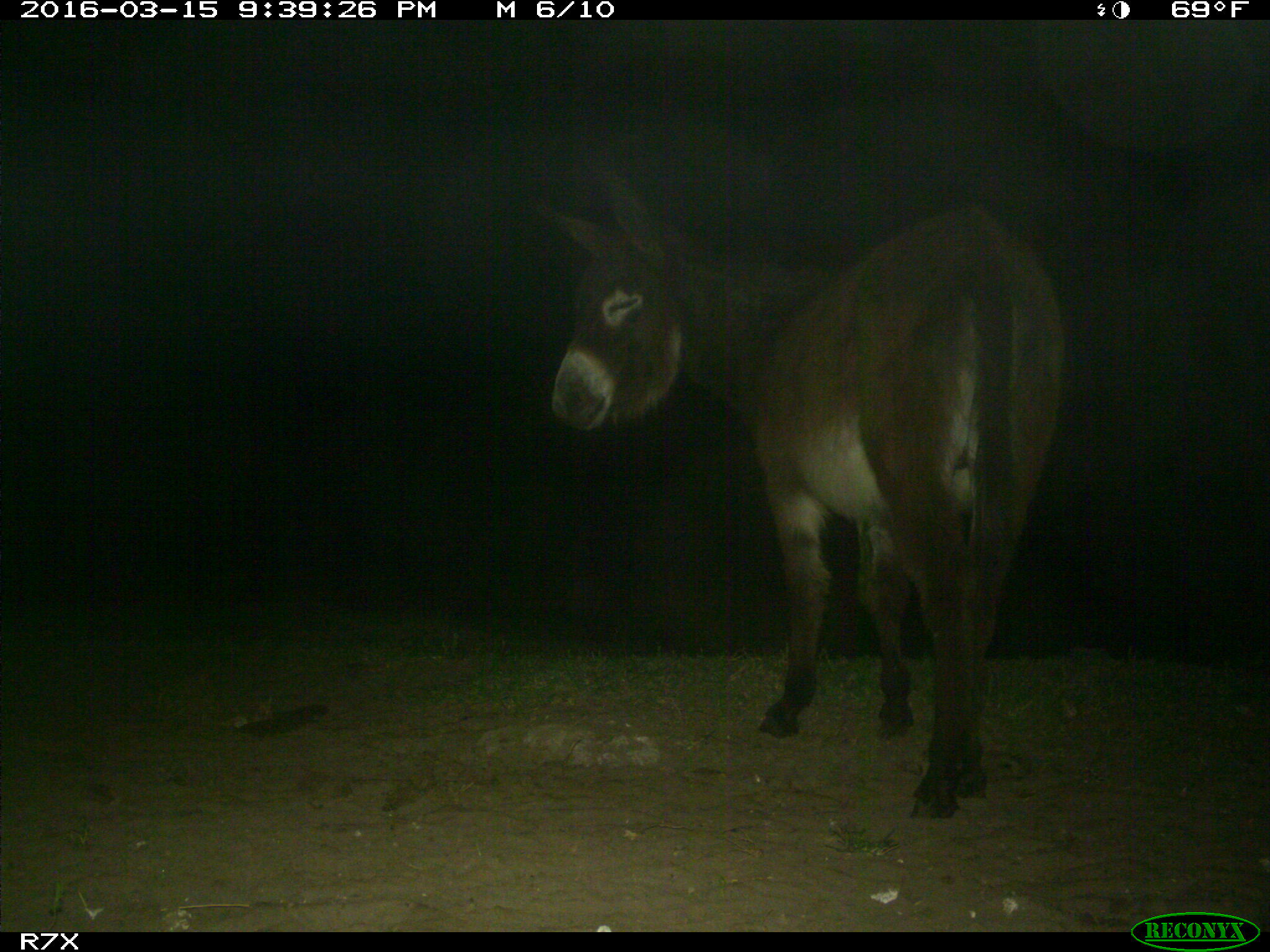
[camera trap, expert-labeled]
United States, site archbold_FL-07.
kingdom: Animalia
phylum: Chordata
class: Mammalia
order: Perissodactyla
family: Equidae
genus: Equus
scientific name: Equus africanus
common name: african wild ass